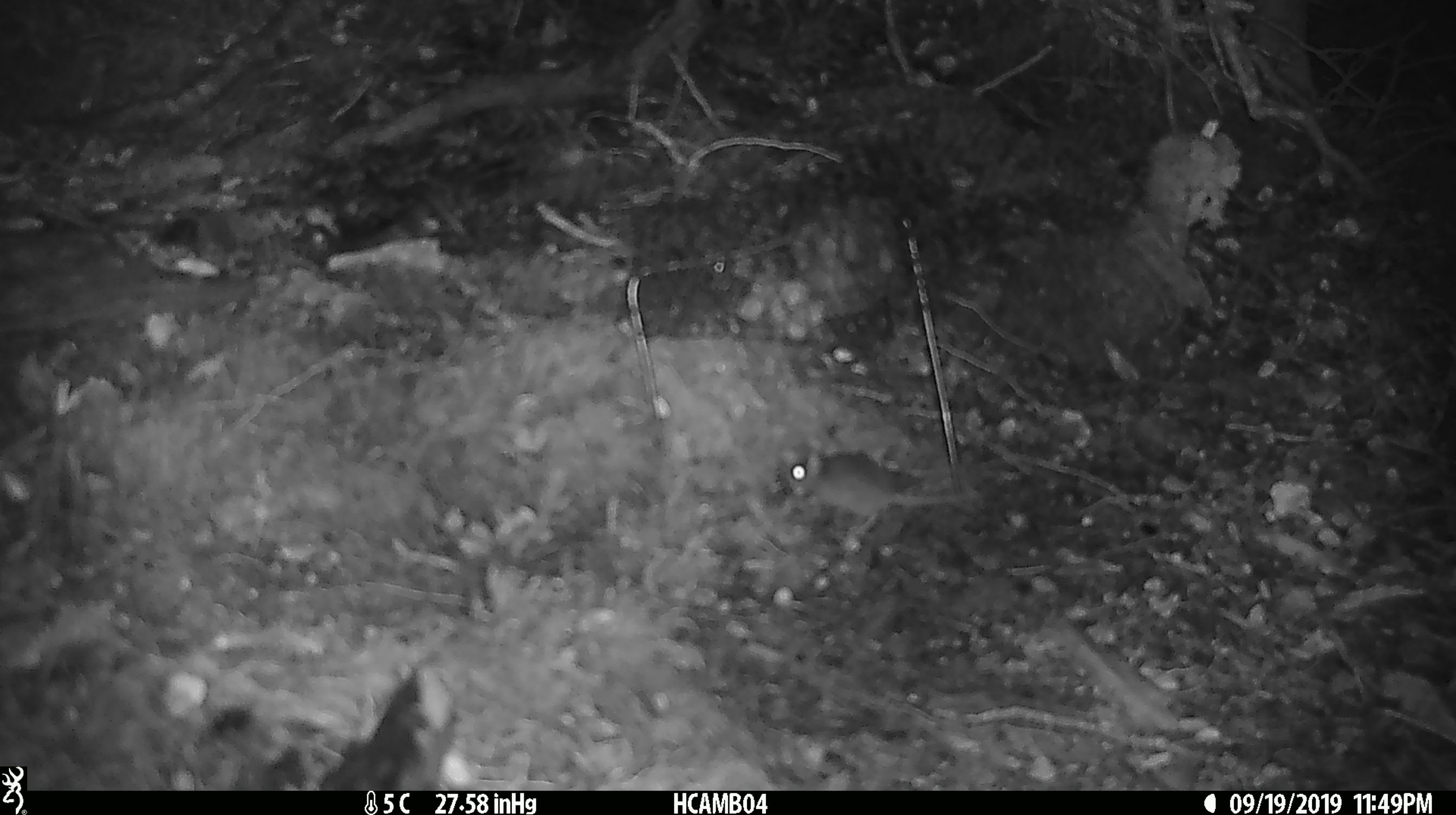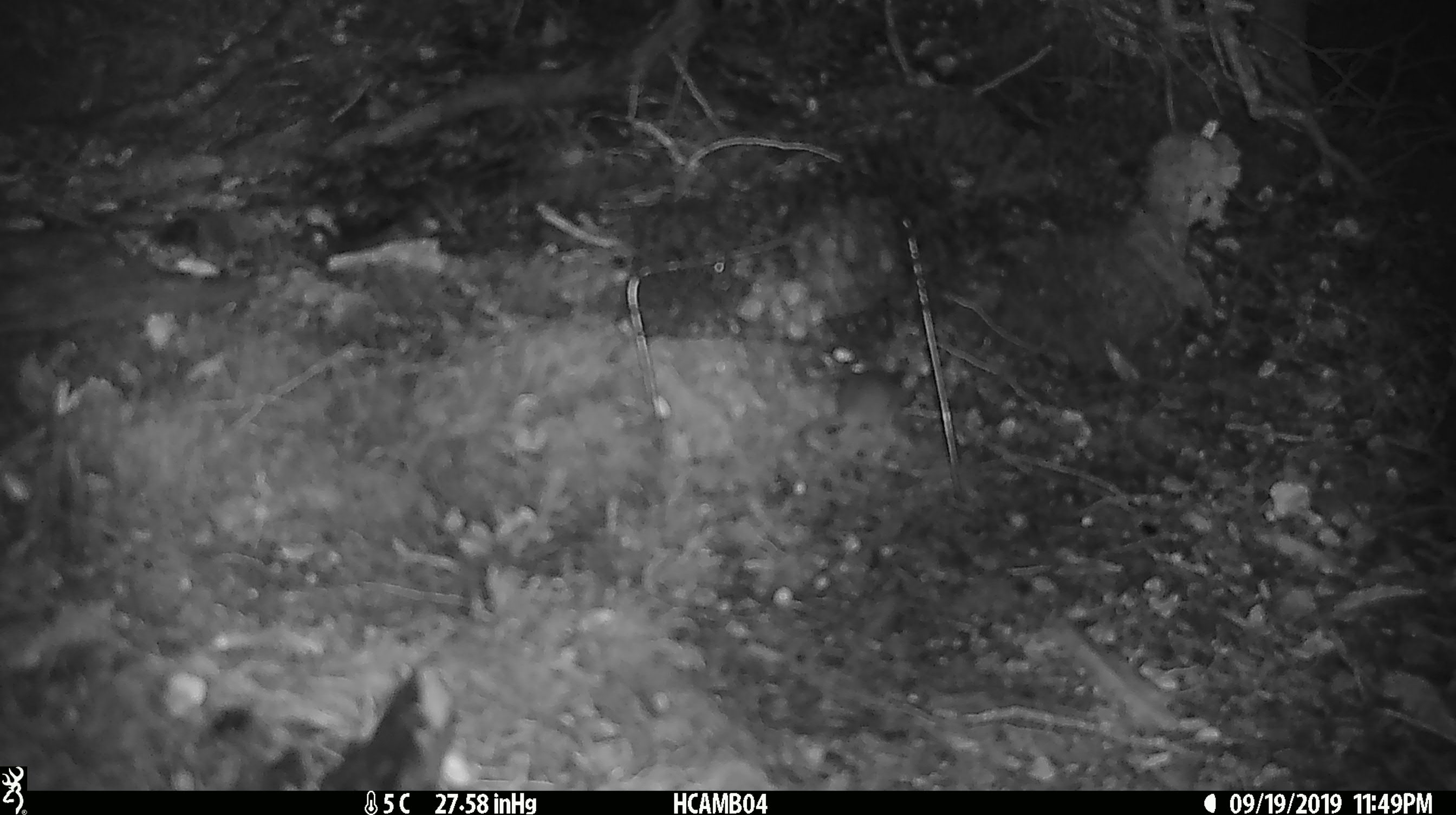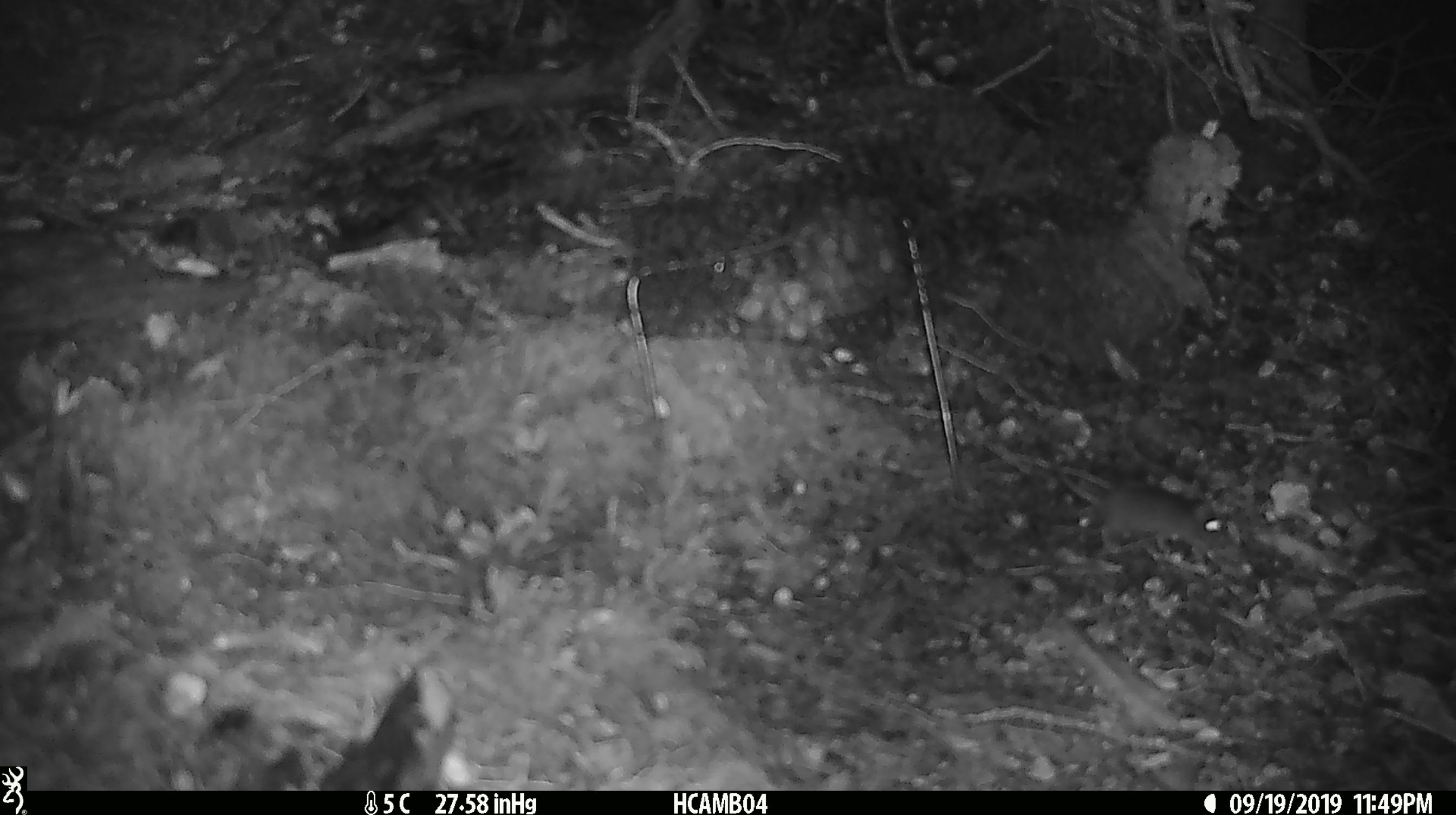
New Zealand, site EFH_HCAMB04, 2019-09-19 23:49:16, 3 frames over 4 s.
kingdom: Animalia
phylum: Chordata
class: Mammalia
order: Rodentia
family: Muridae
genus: Mus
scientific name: Mus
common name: mouse